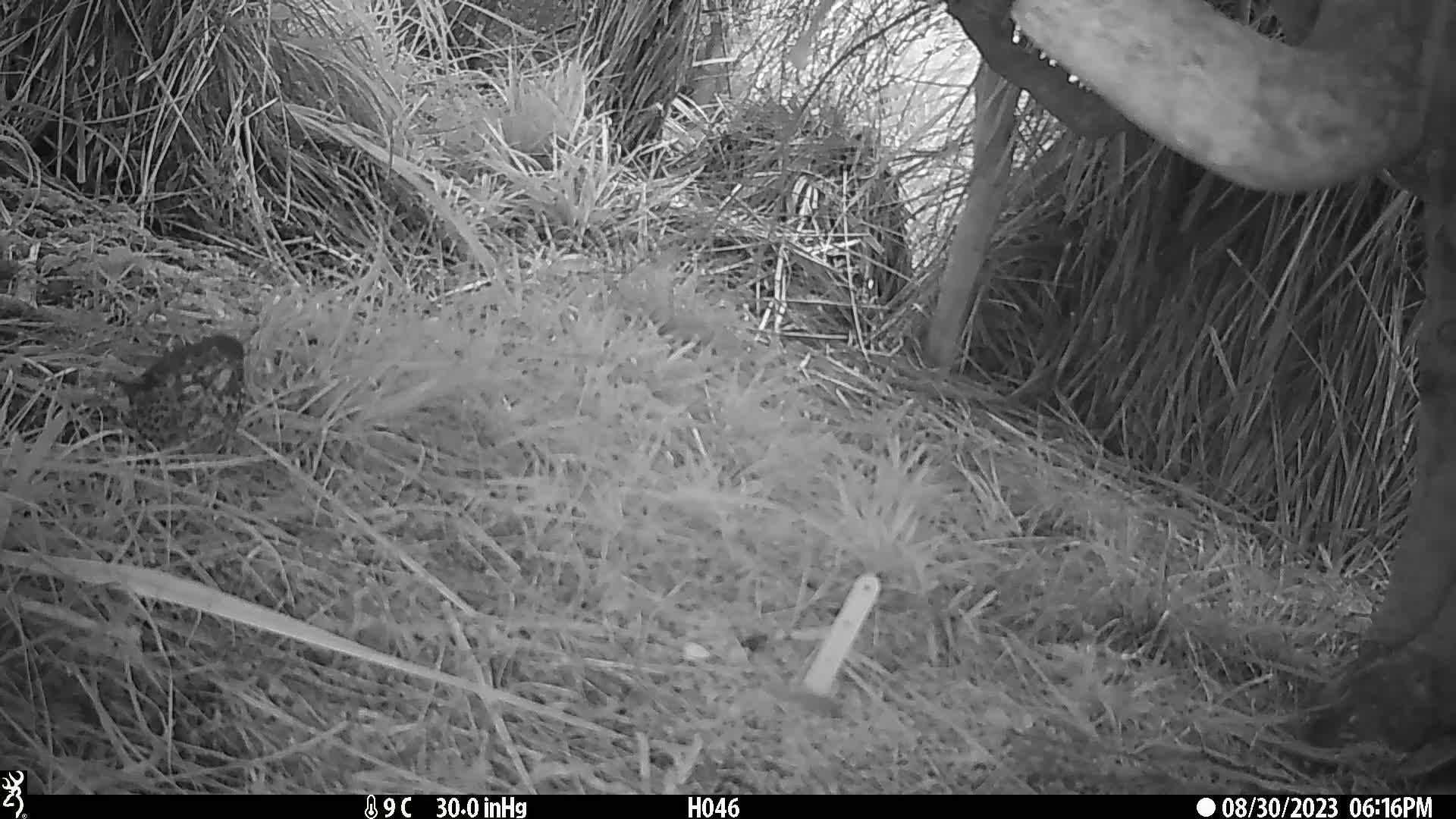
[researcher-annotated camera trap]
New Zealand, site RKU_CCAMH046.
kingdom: Animalia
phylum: Chordata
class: Aves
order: Passeriformes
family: Turdidae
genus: Turdus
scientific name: Turdus philomelos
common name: song thrush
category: thrush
Thrush (song thrush) (Turdus philomelos).